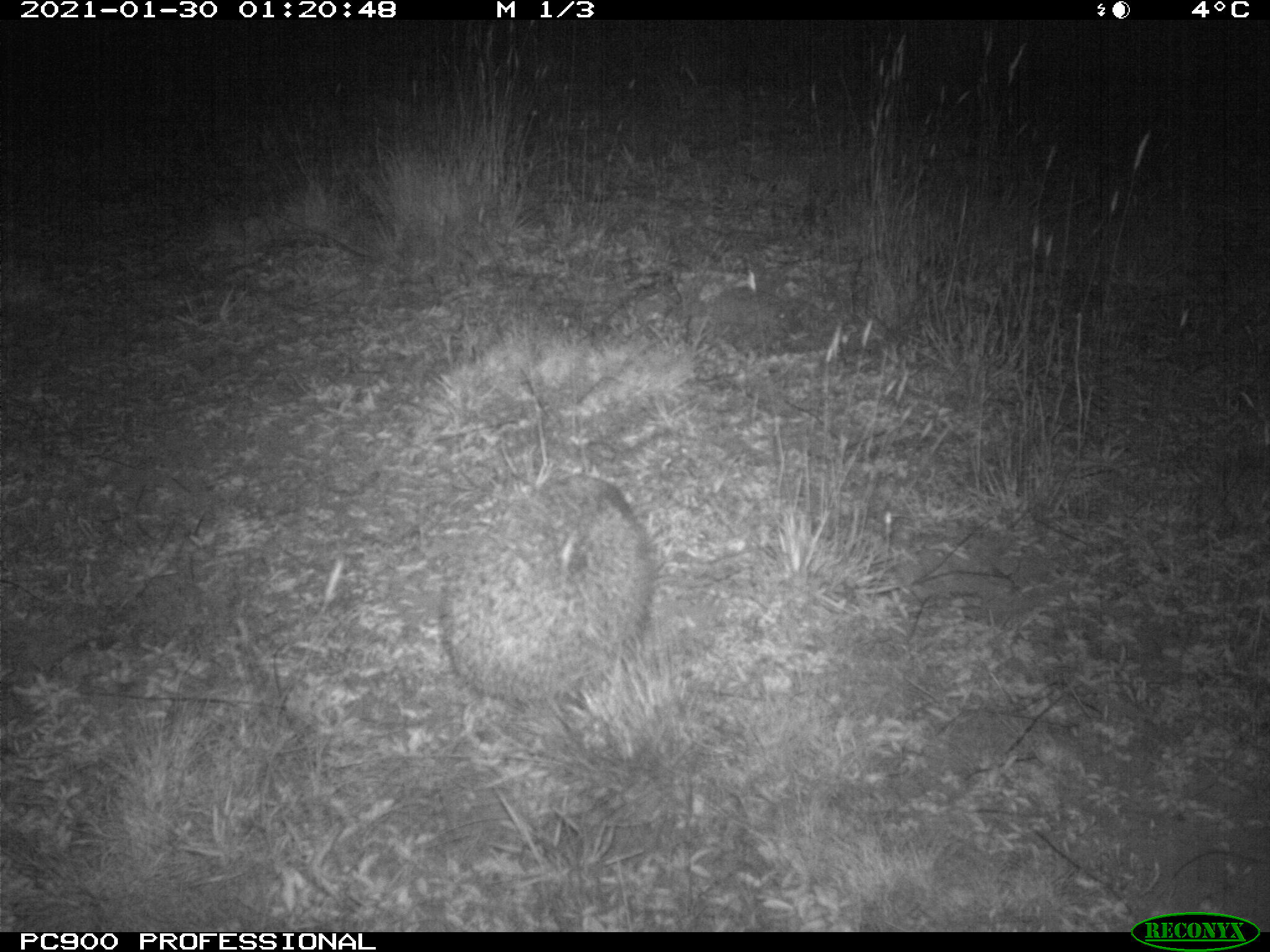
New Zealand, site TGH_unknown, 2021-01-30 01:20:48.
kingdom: Animalia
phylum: Chordata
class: Mammalia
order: Eulipotyphla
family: Erinaceidae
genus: Erinaceus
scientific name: Erinaceus europaeus europaeus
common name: european hedgehog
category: hedgehog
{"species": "hedgehog (european hedgehog) (Erinaceus europaeus europaeus)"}